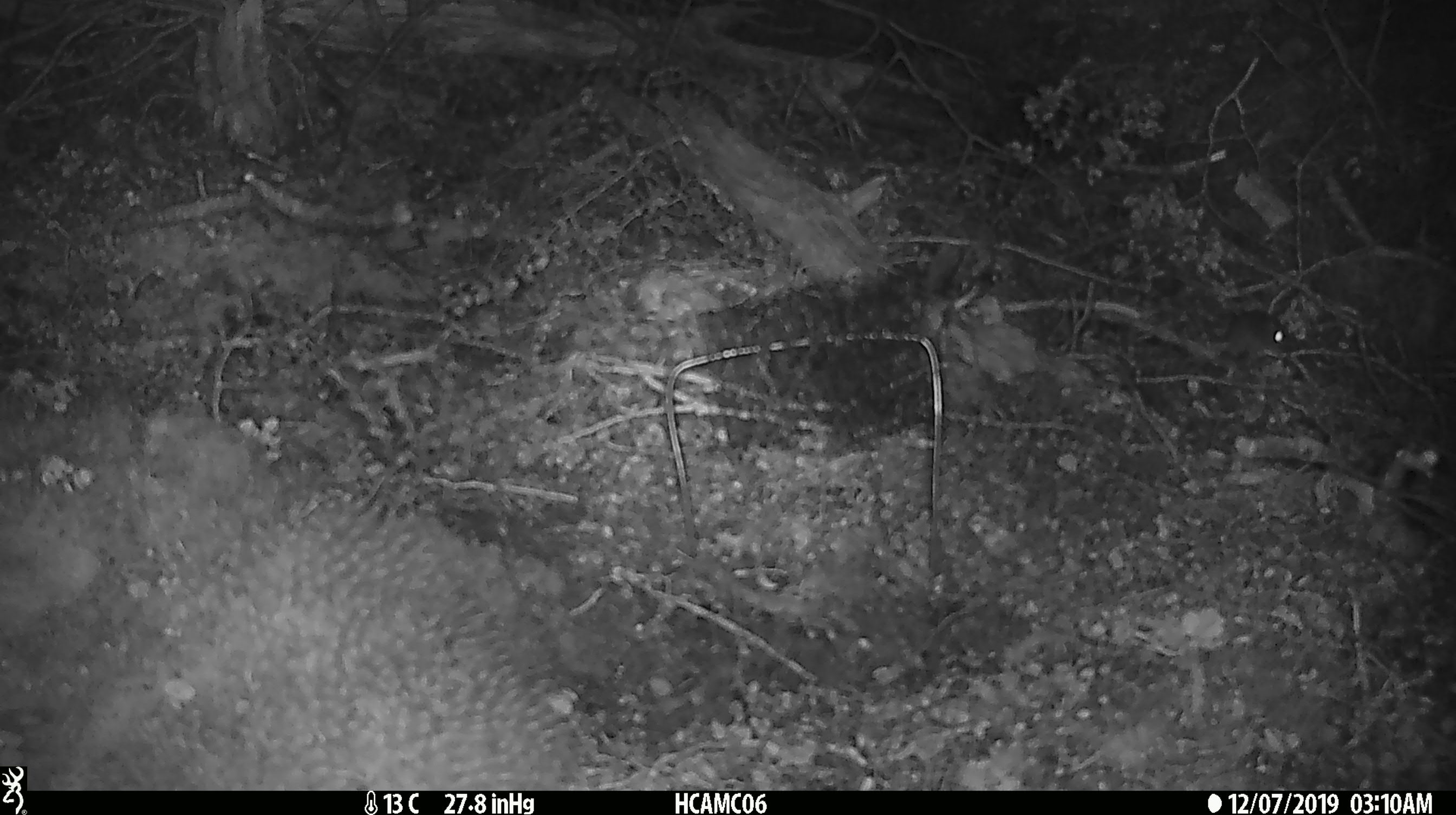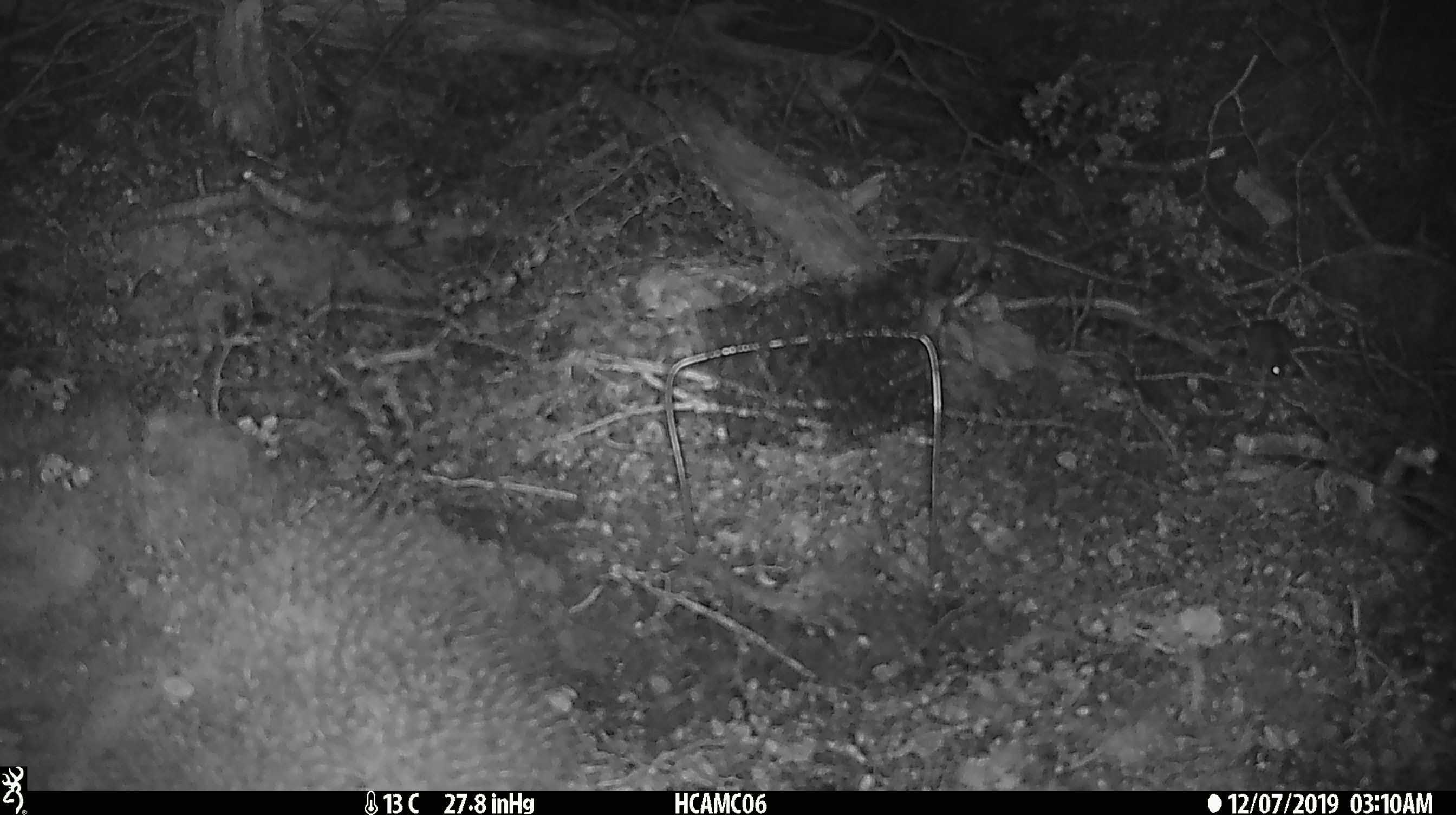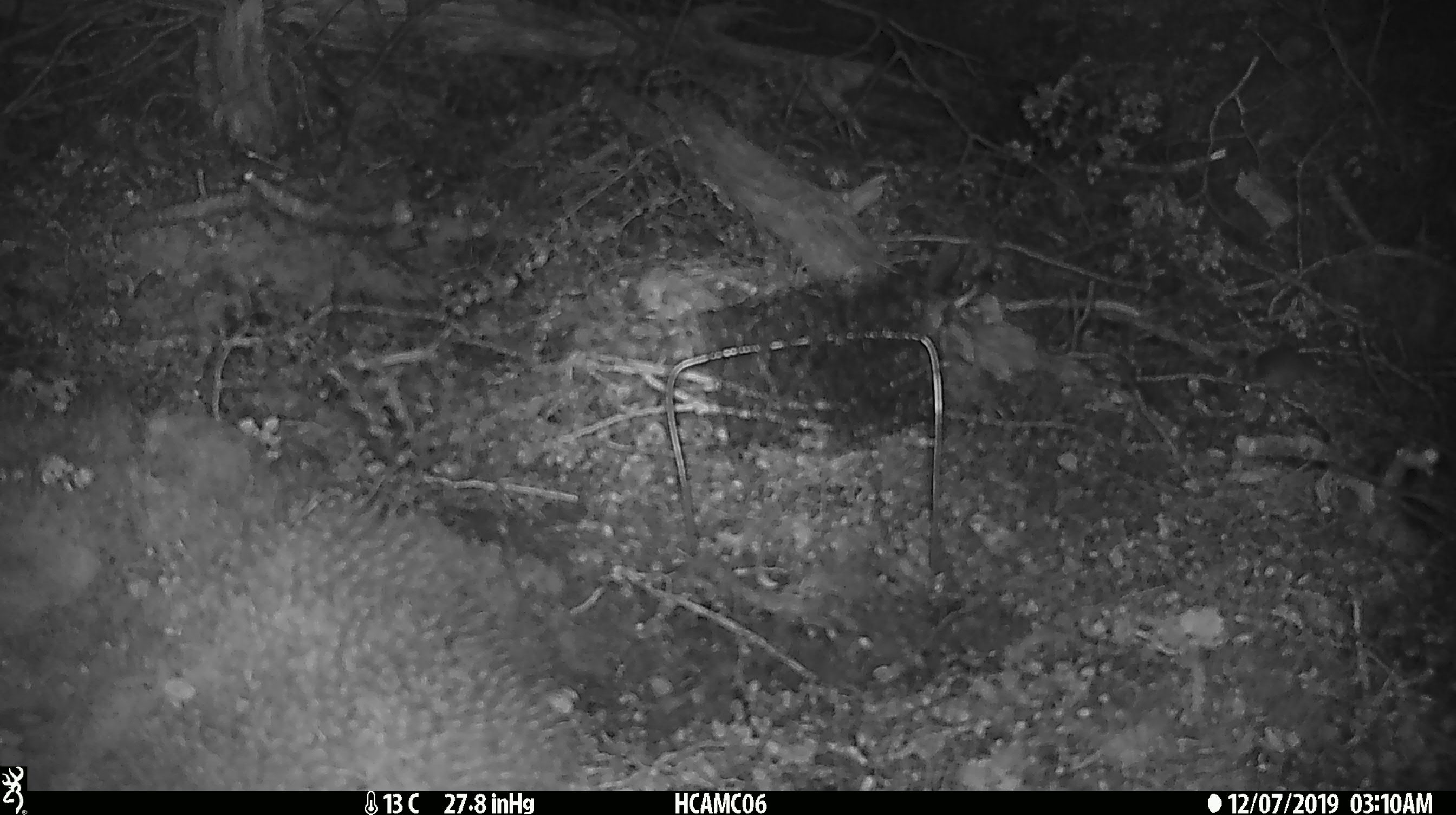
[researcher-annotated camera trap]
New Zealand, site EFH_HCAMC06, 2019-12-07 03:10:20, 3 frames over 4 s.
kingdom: Animalia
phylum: Chordata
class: Mammalia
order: Rodentia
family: Muridae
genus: Mus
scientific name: Mus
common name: mouse